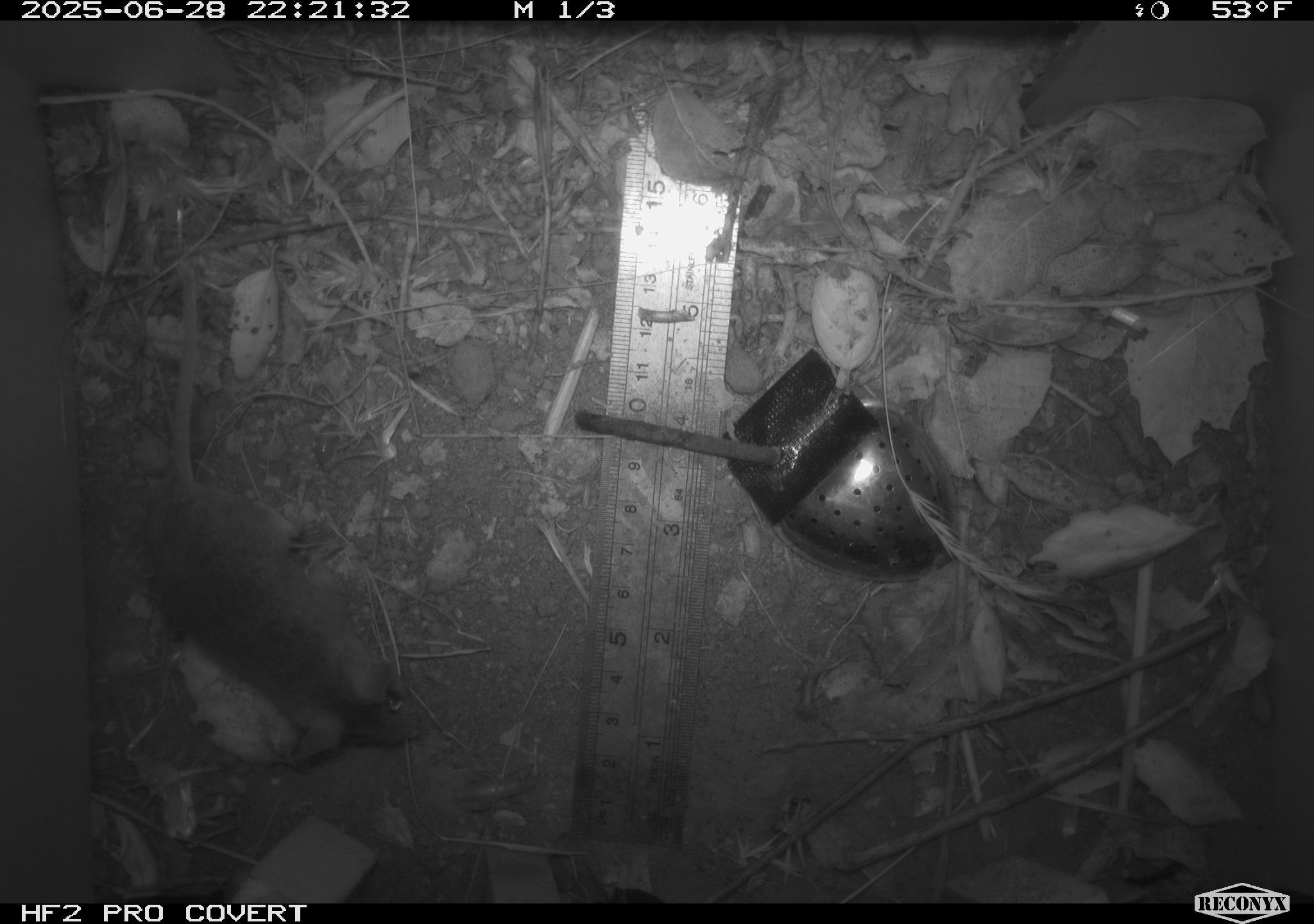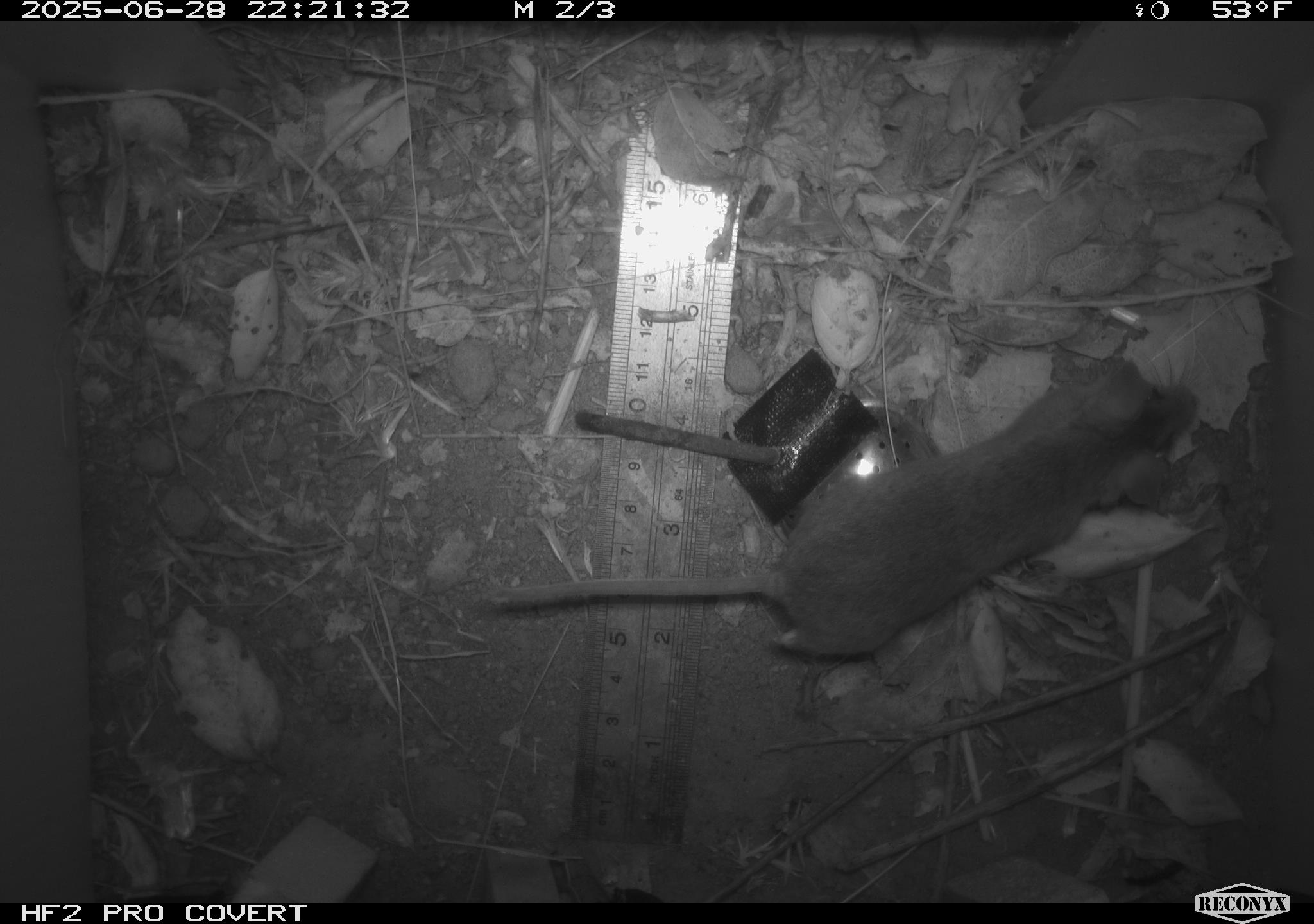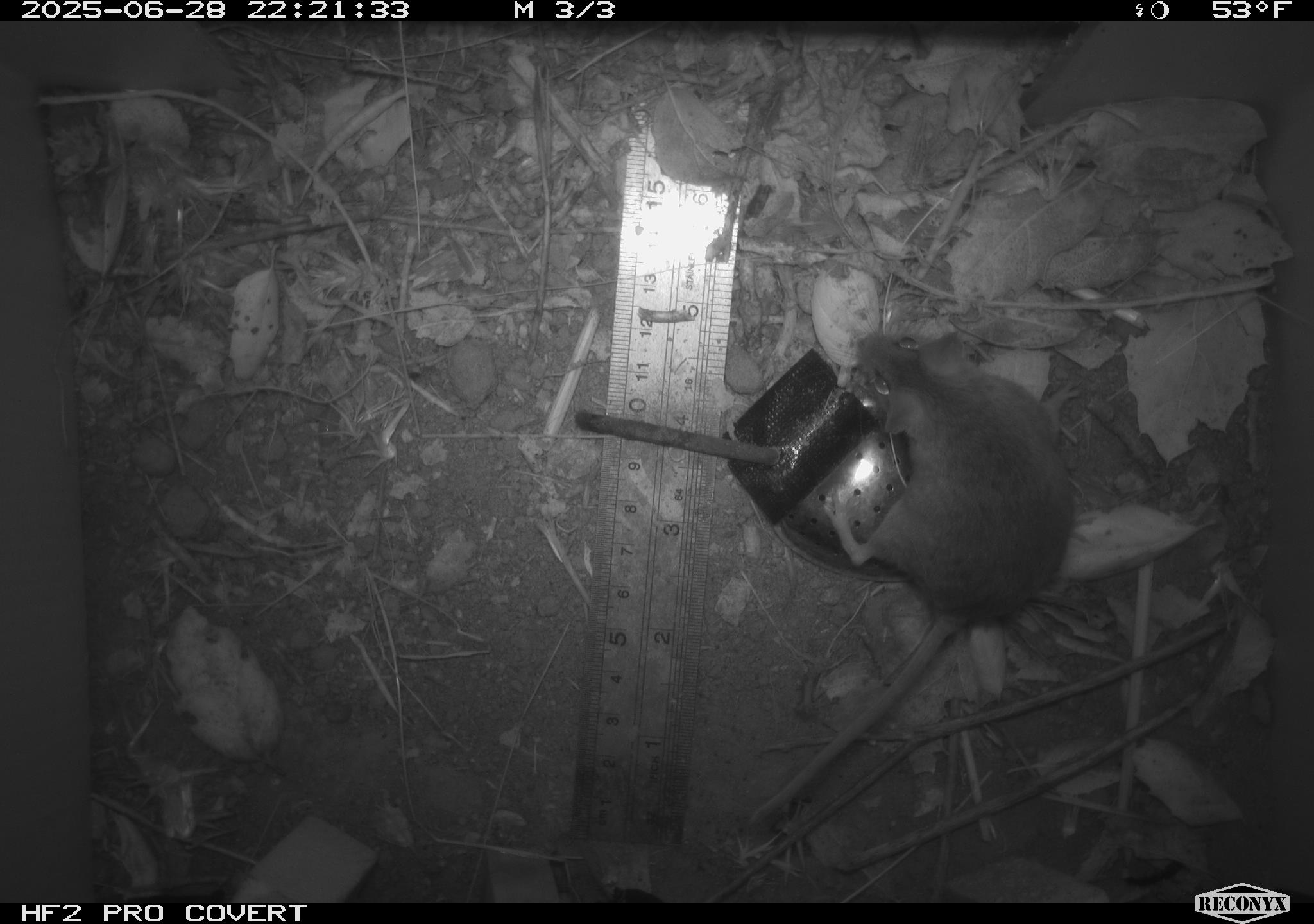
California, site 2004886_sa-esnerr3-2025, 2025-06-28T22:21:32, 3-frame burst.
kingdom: Animalia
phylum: Chordata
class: Mammalia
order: Rodentia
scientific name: Rodentia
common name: rodent